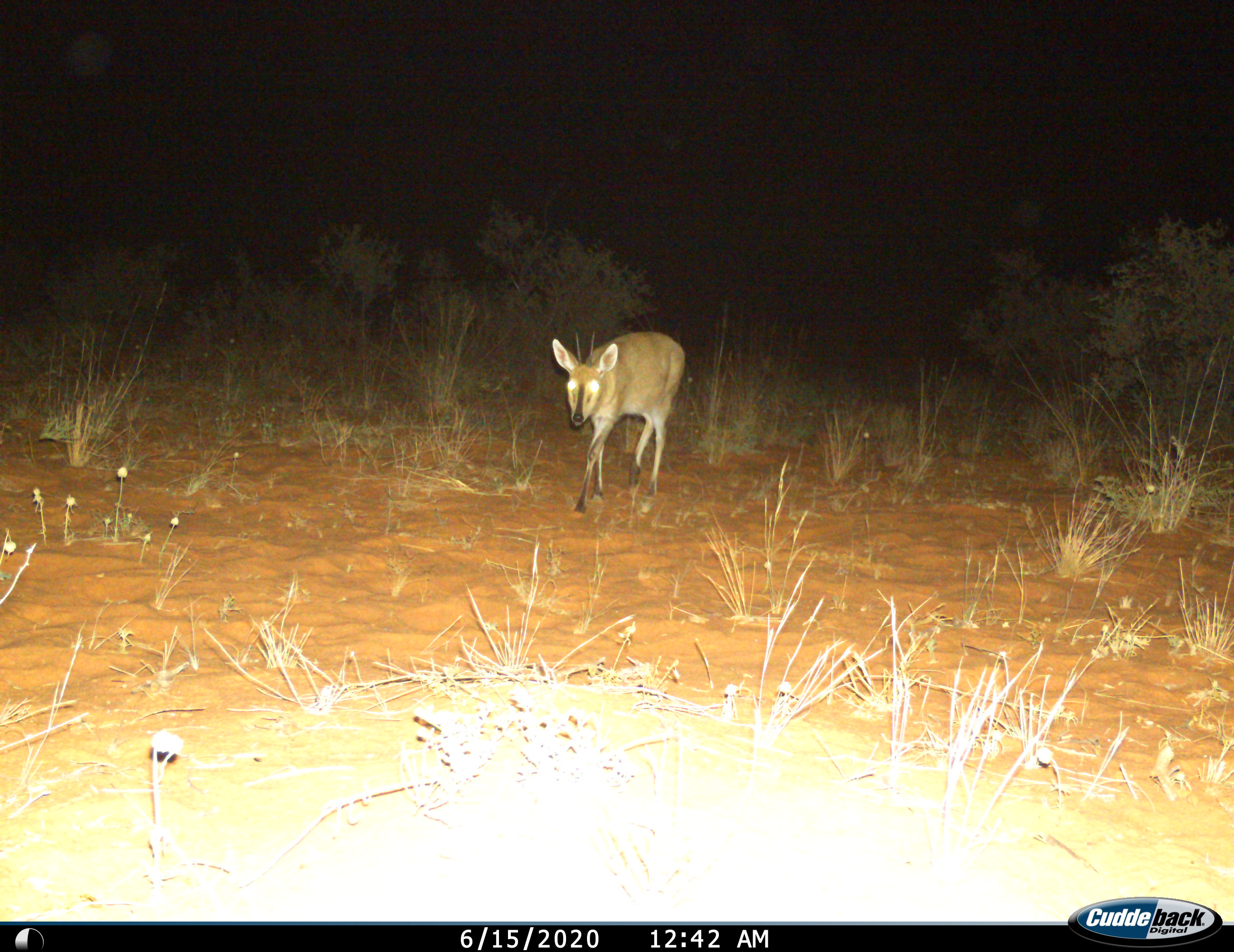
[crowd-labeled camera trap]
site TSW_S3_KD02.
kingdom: Animalia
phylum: Chordata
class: Mammalia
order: Artiodactyla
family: Bovidae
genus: Sylvicapra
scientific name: Sylvicapra grimmia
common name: common duiker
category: duikercommongrey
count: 1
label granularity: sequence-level